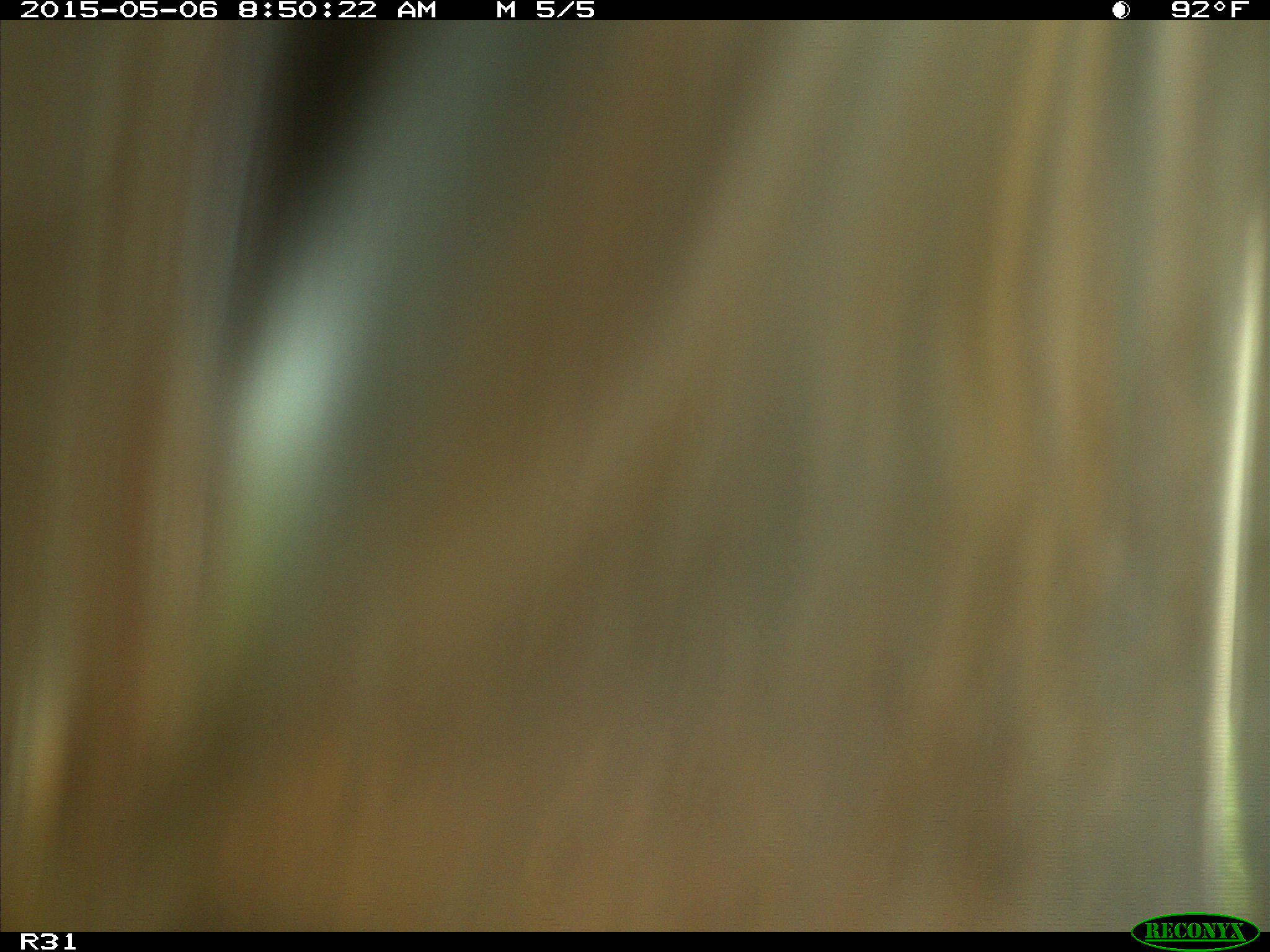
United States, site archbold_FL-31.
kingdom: Animalia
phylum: Chordata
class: Mammalia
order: Artiodactyla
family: Bovidae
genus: Bos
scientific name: Bos taurus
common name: domestic cow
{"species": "Bos taurus (domestic cow)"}